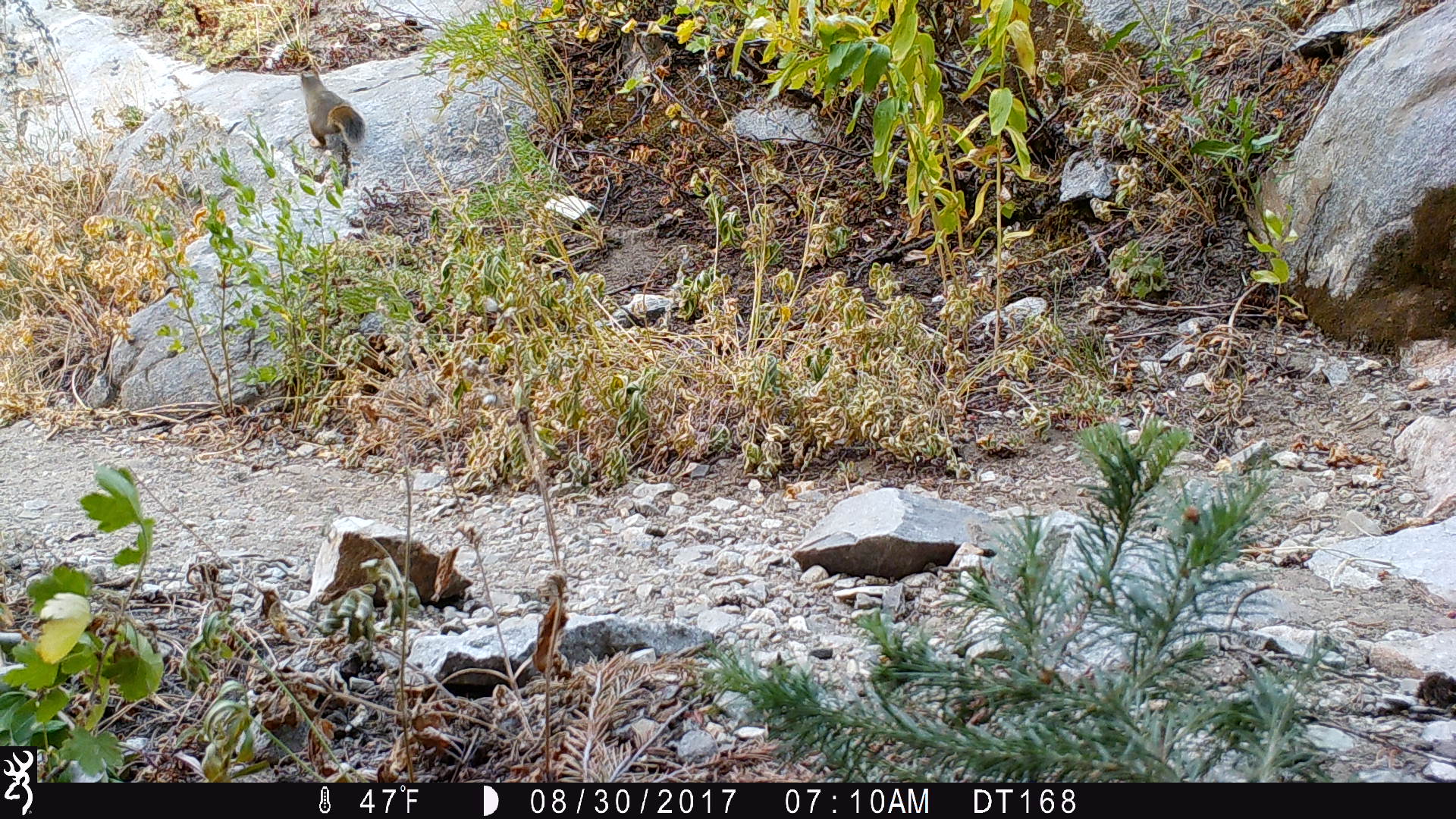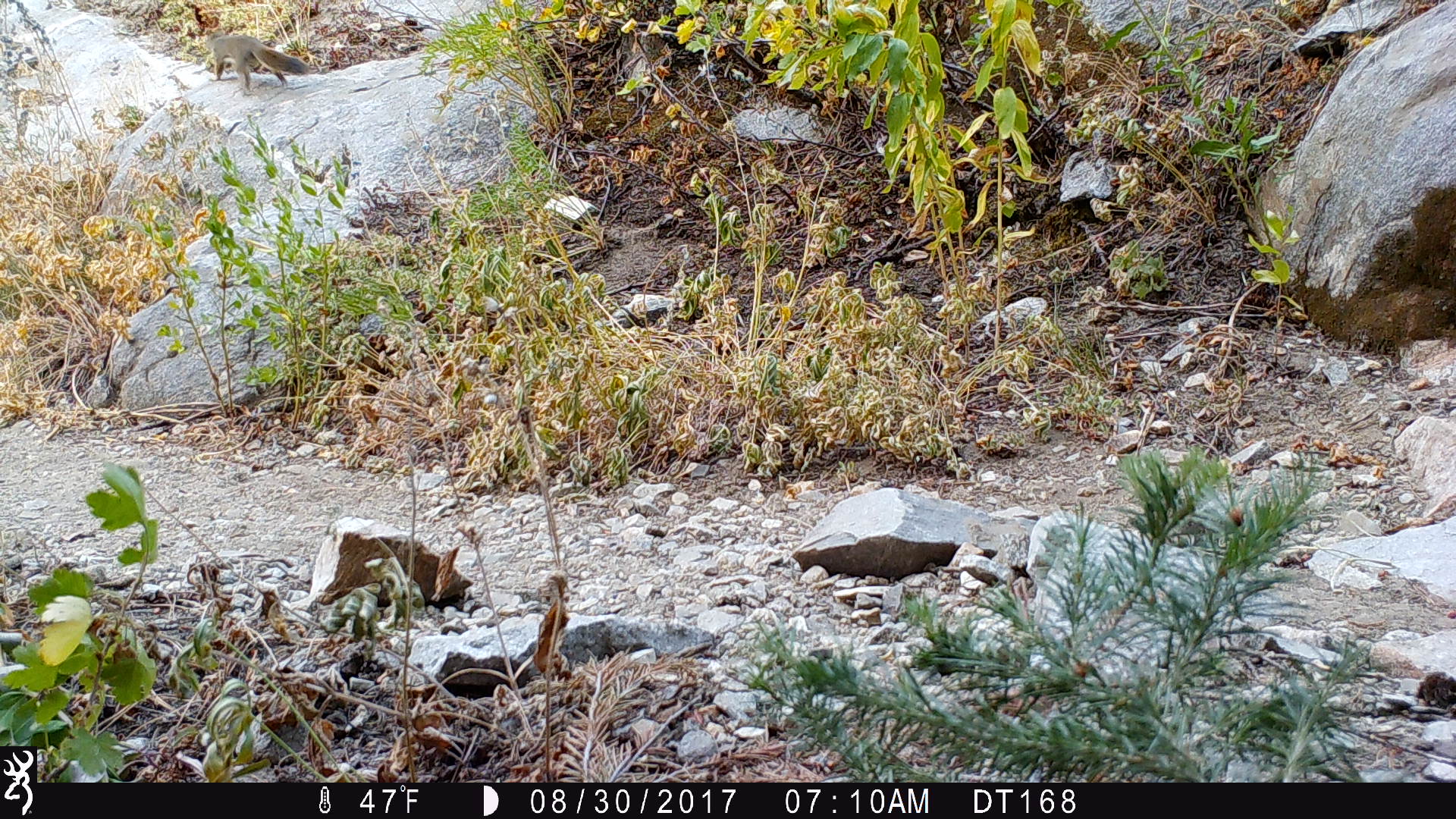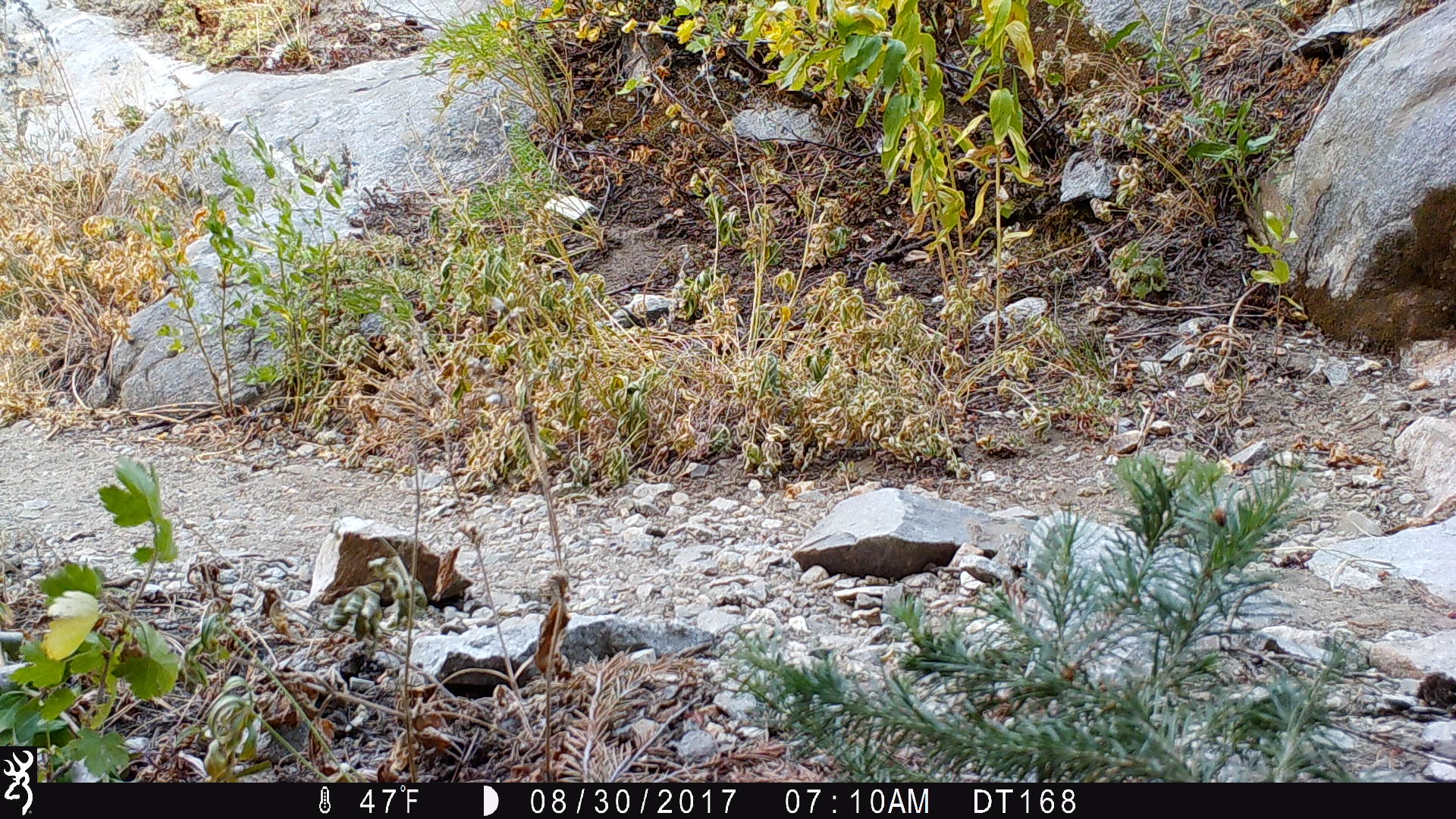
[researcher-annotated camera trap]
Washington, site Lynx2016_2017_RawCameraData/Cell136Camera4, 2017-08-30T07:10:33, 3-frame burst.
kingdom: Animalia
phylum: Chordata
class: Mammalia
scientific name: Mammalia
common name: small mammal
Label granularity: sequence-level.